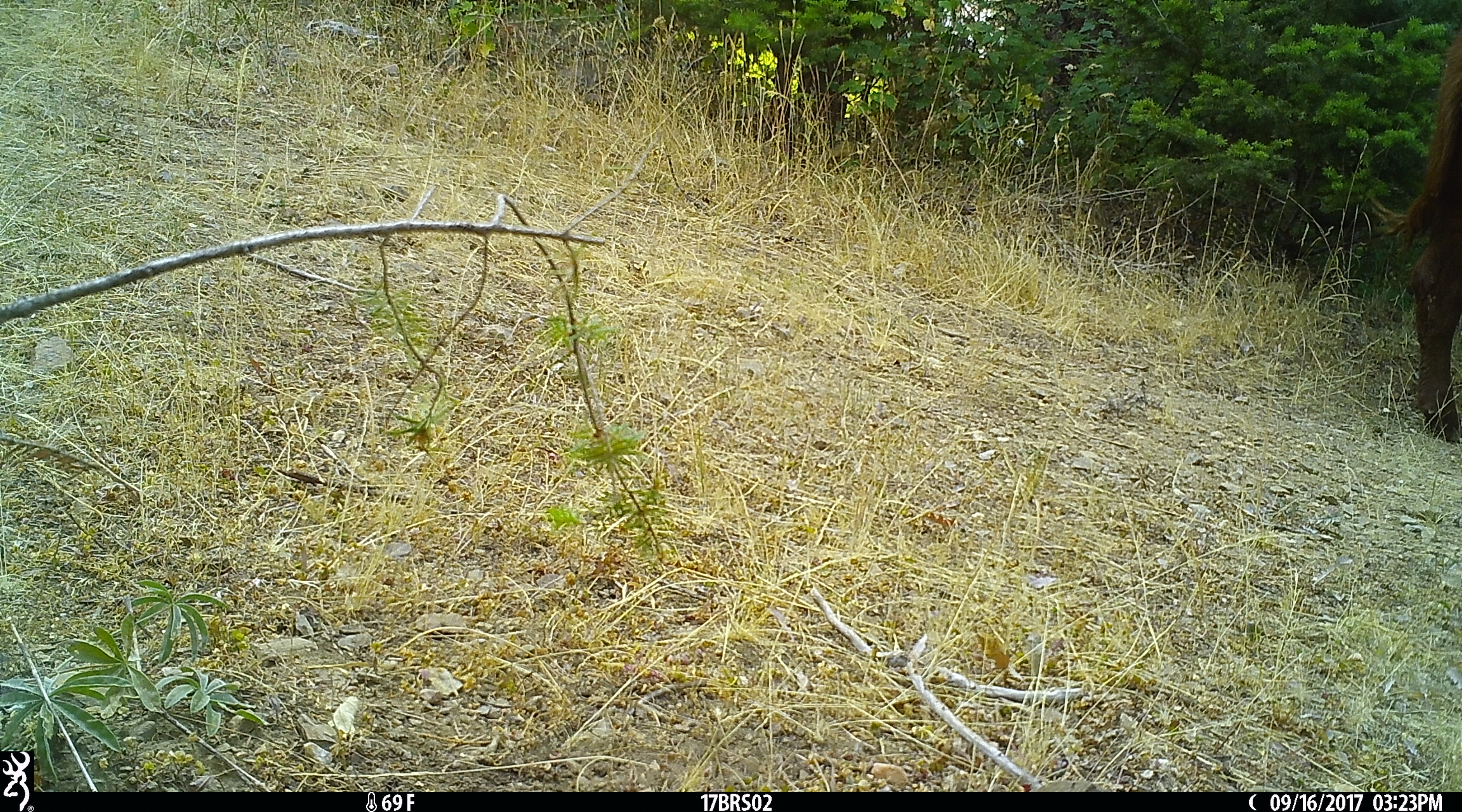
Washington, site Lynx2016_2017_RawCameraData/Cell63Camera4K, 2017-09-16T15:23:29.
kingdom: Animalia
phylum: Chordata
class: Mammalia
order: Artiodactyla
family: Bovidae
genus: Bos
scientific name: Bos taurus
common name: domestic cattle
Domestic cattle (Bos taurus). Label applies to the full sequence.